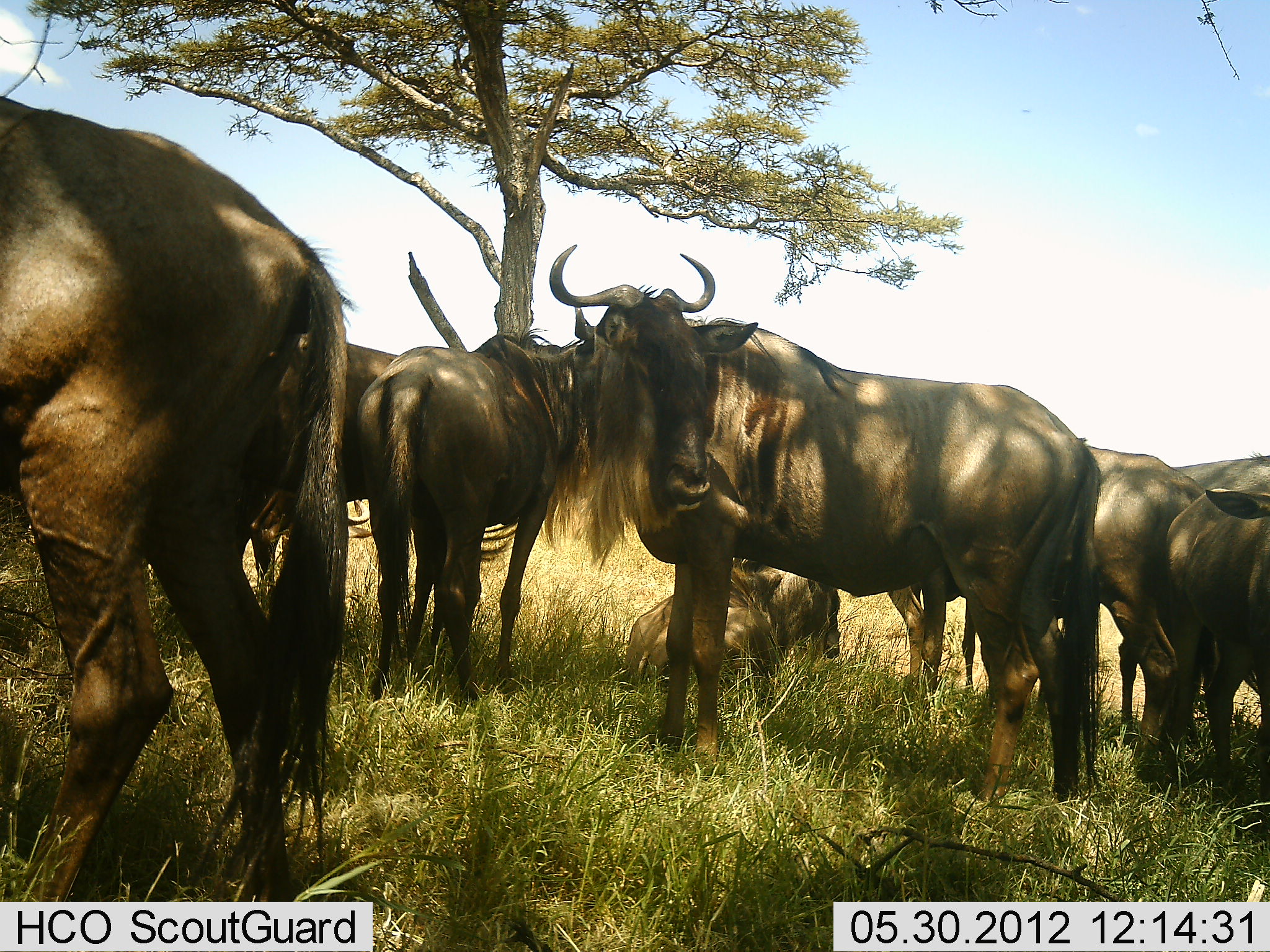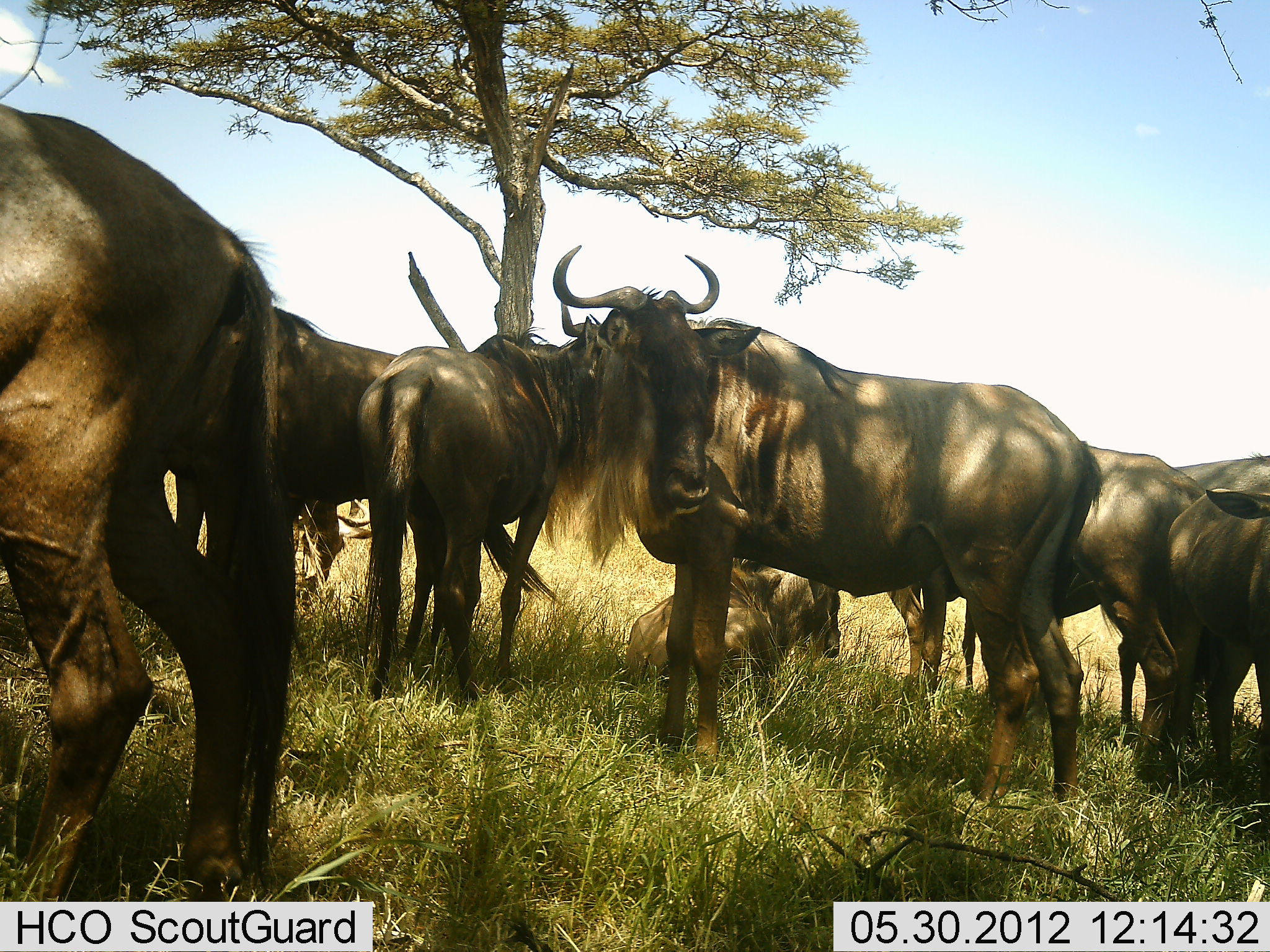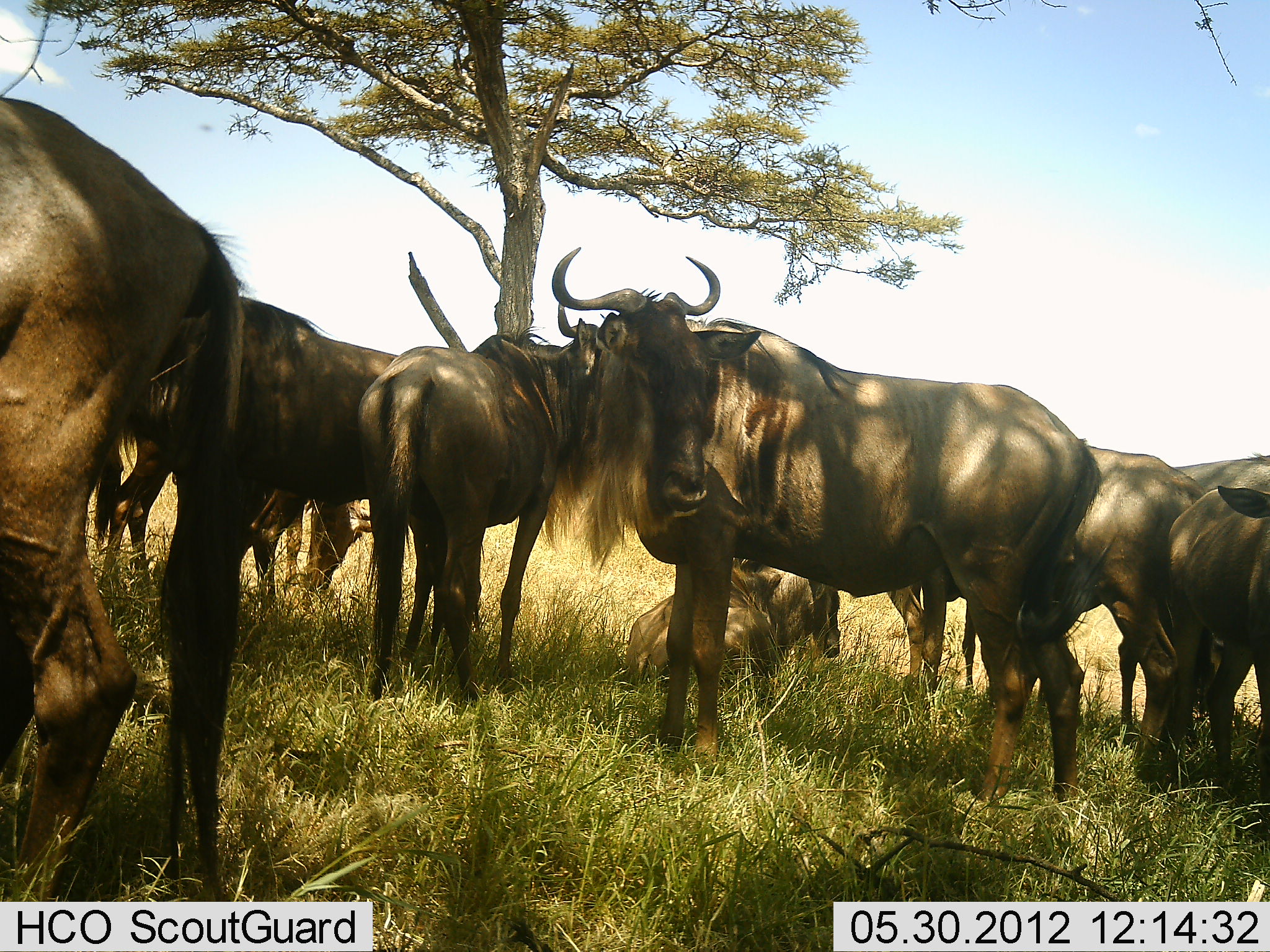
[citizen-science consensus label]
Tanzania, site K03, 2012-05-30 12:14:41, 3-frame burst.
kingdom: Animalia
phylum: Chordata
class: Mammalia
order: Artiodactyla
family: Bovidae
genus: Connochaetes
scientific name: Connochaetes taurinus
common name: blue wildebeest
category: wildebeest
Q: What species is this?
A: Wildebeest (blue wildebeest) (Connochaetes taurinus).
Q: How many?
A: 8.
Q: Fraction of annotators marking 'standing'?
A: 100%.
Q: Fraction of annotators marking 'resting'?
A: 70%.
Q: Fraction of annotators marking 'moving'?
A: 0%.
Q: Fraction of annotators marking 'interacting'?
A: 0%.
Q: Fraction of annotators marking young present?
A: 10%.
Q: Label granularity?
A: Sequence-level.